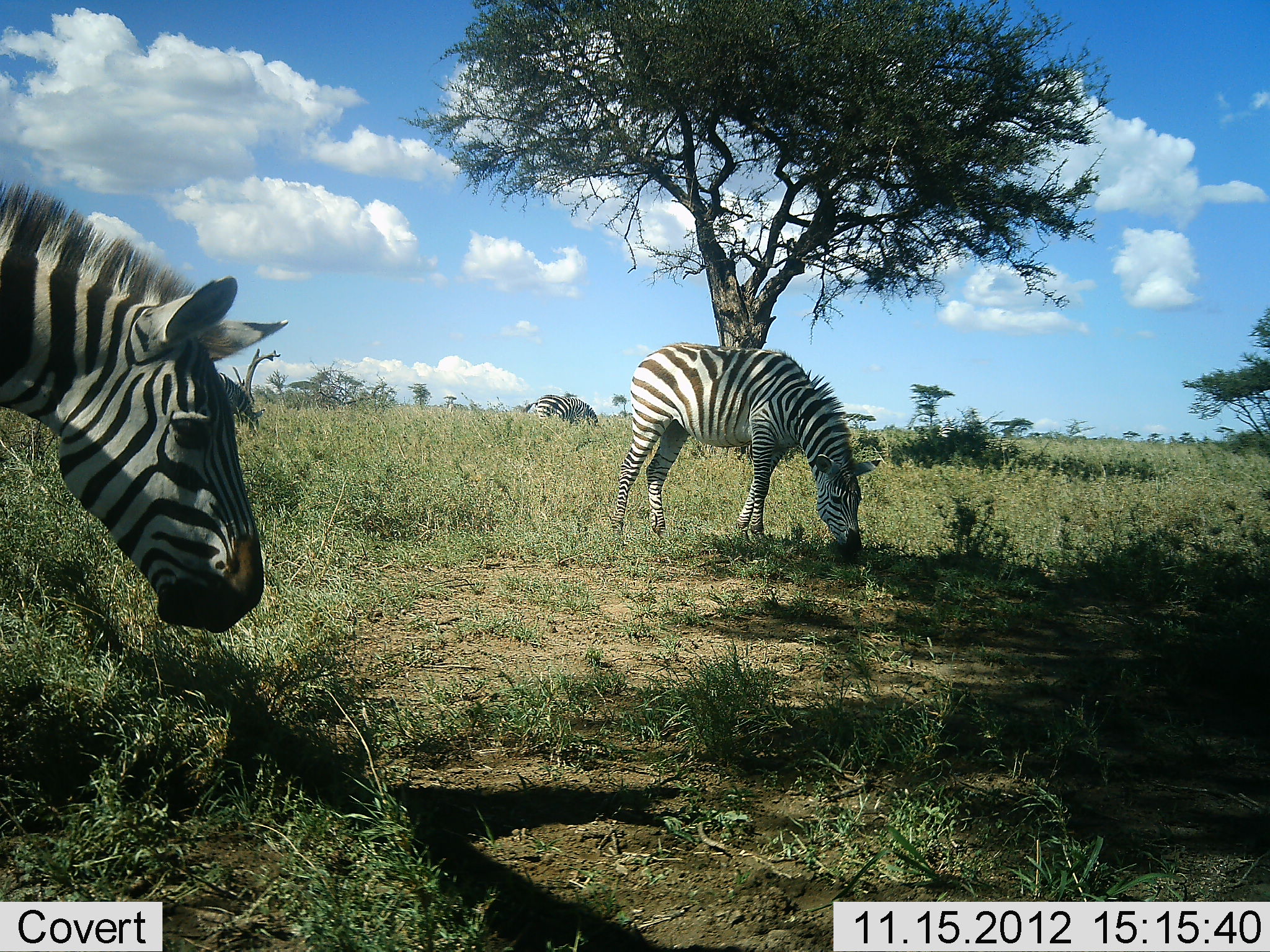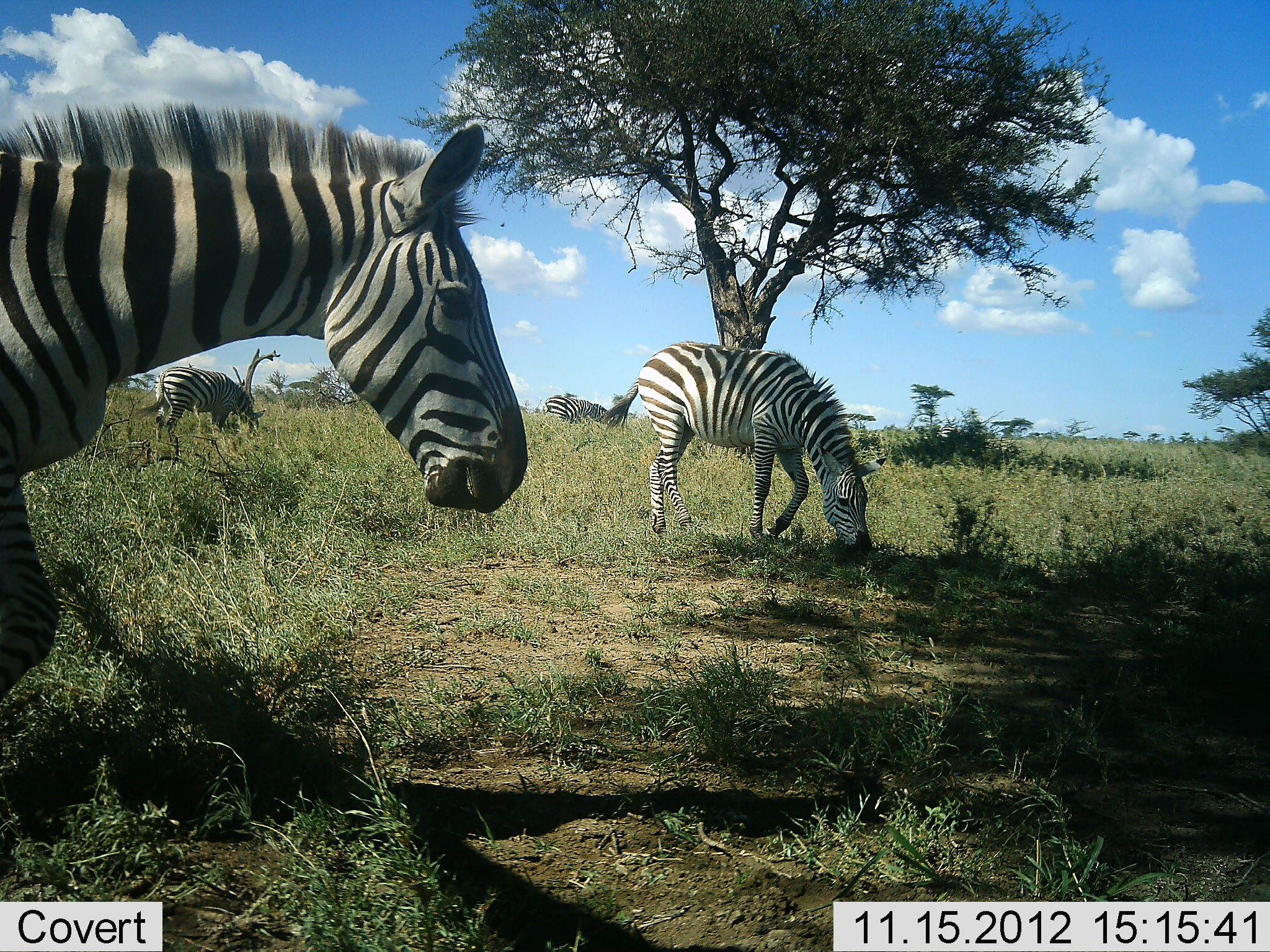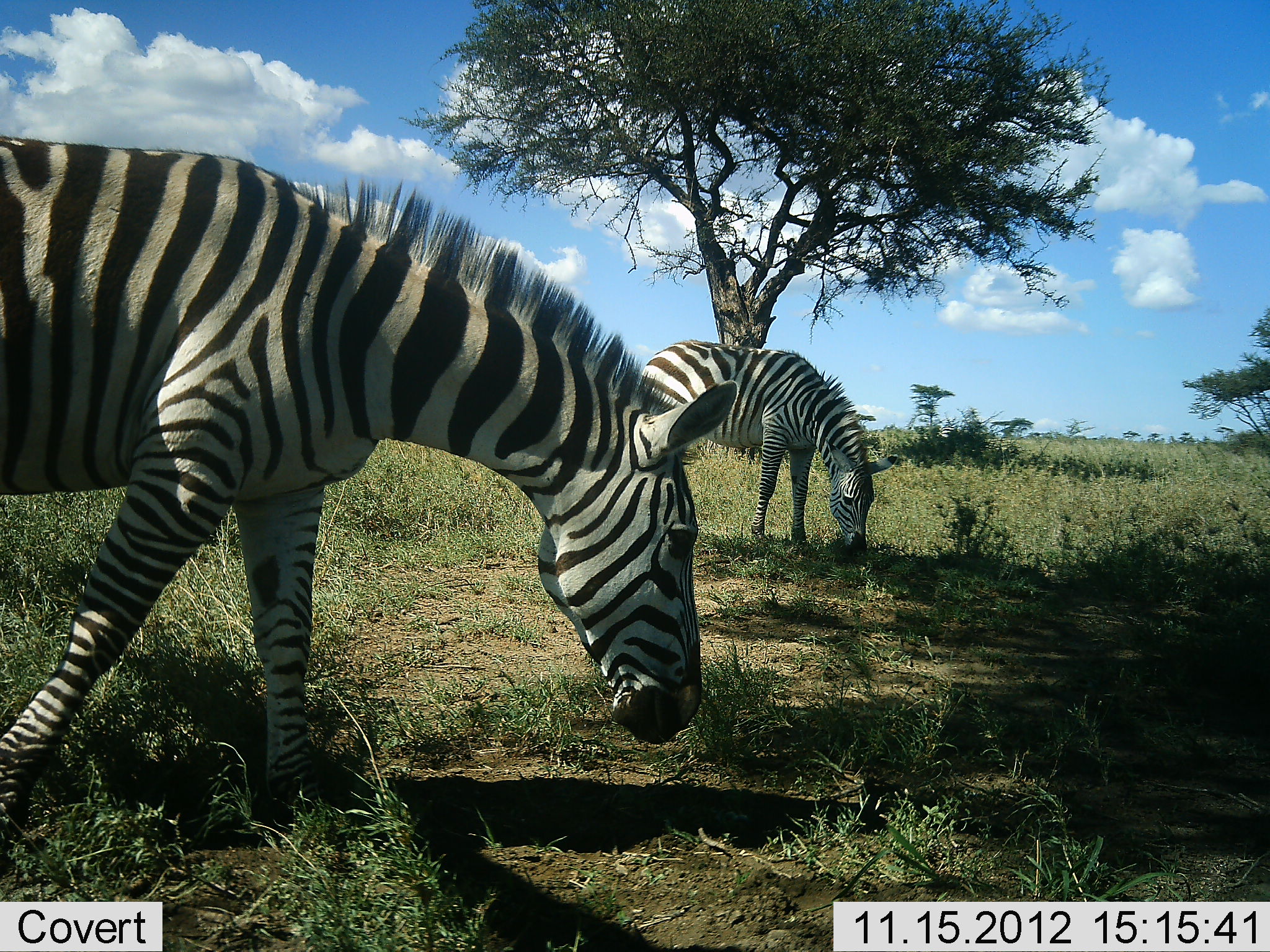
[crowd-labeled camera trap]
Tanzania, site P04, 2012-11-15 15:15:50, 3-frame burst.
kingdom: Animalia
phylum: Chordata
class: Mammalia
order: Perissodactyla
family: Equidae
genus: Equus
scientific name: Equus quagga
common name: plains zebra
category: zebra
Zebra (plains zebra) (Equus quagga), count 4. Behavior (volunteer vote fractions): standing 18%, resting 0%, moving 45%, interacting 0%. Young present (vote fraction): 0%. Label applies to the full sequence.